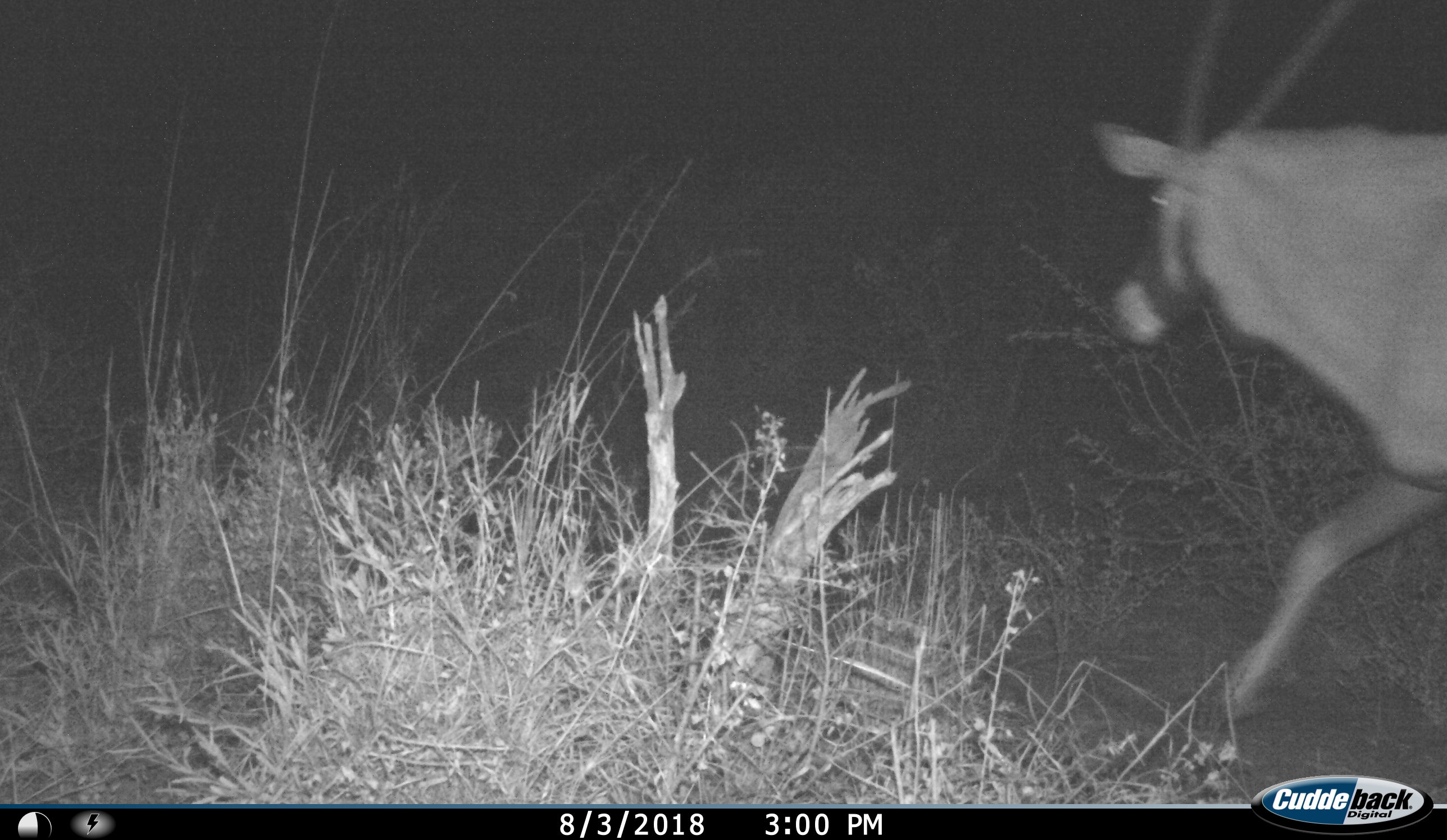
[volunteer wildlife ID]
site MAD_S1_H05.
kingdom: Animalia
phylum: Chordata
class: Mammalia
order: Artiodactyla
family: Bovidae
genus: Oryx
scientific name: Oryx gazella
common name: gemsbok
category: oryx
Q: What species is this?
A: Oryx (gemsbok) (Oryx gazella).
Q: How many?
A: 1.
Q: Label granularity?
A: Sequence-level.